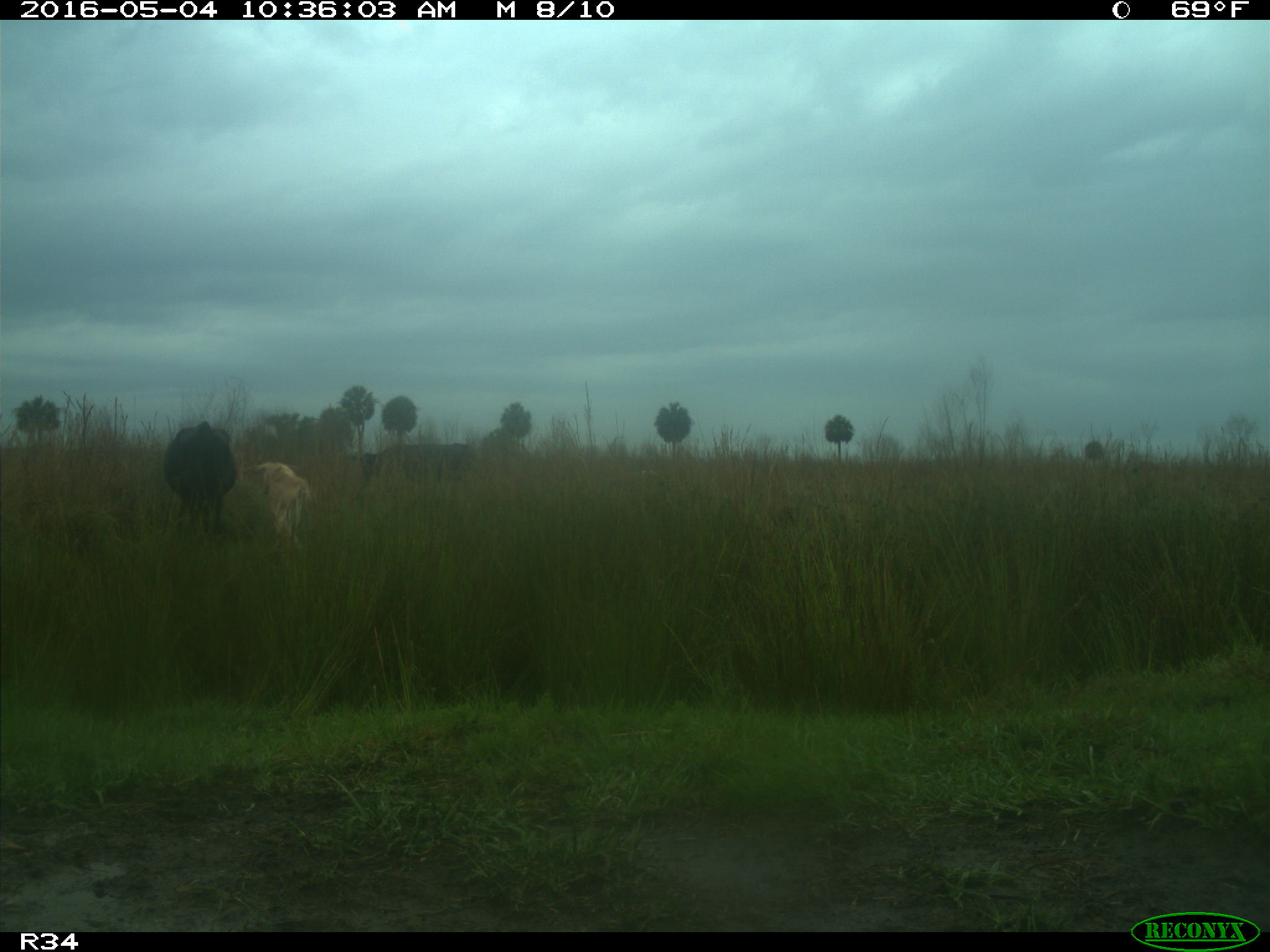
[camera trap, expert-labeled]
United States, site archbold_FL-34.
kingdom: Animalia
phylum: Chordata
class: Mammalia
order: Artiodactyla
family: Bovidae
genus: Bos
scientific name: Bos taurus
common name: domestic cow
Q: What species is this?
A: Bos taurus (domestic cow).